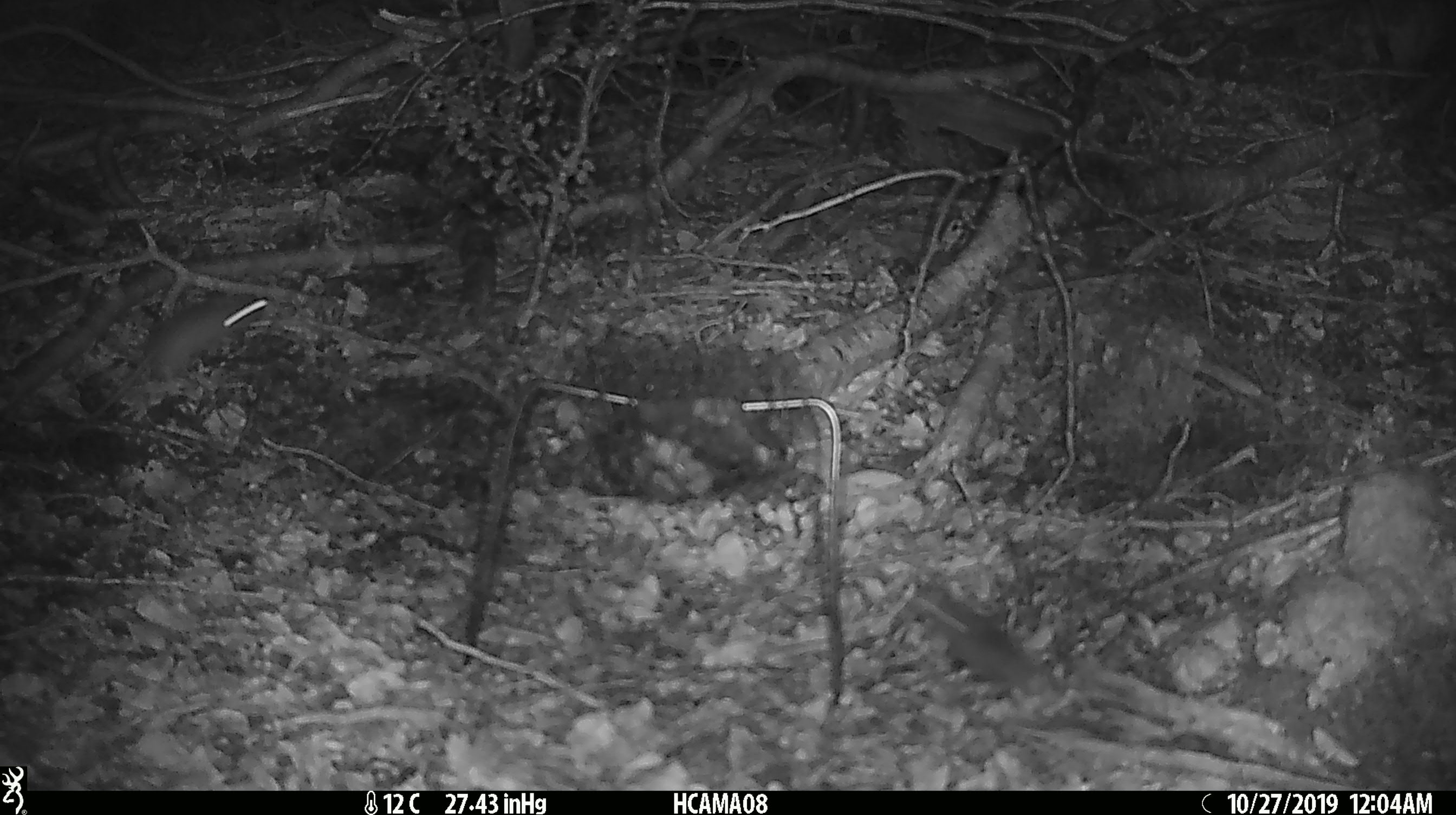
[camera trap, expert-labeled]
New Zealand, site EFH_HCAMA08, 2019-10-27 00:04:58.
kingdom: Animalia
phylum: Chordata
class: Mammalia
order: Rodentia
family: Muridae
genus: Mus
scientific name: Mus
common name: mouse